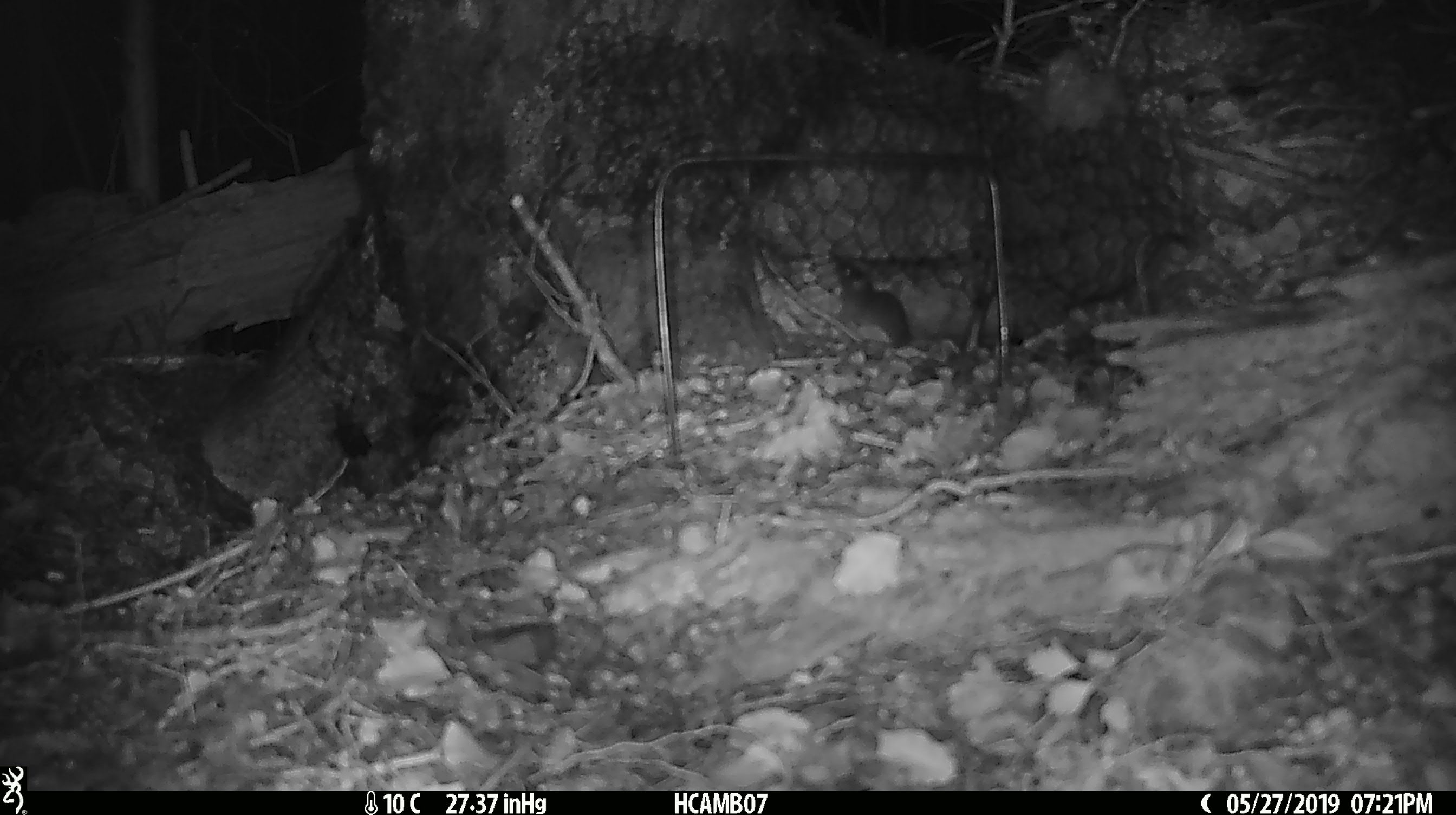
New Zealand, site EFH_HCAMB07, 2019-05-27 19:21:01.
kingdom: Animalia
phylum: Chordata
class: Mammalia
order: Rodentia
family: Muridae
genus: Mus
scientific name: Mus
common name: mouse